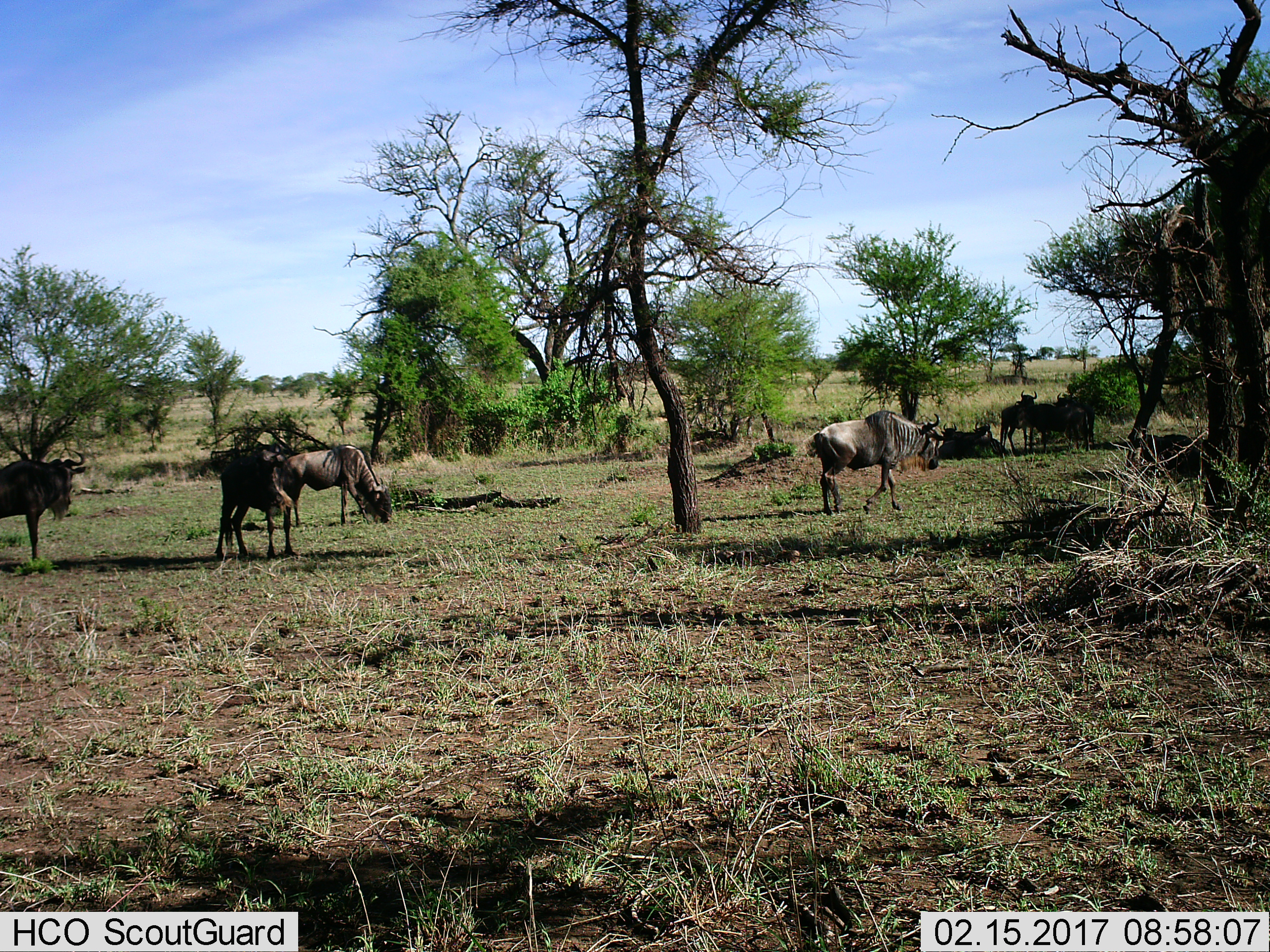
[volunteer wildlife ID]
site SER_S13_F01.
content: unidentified animal